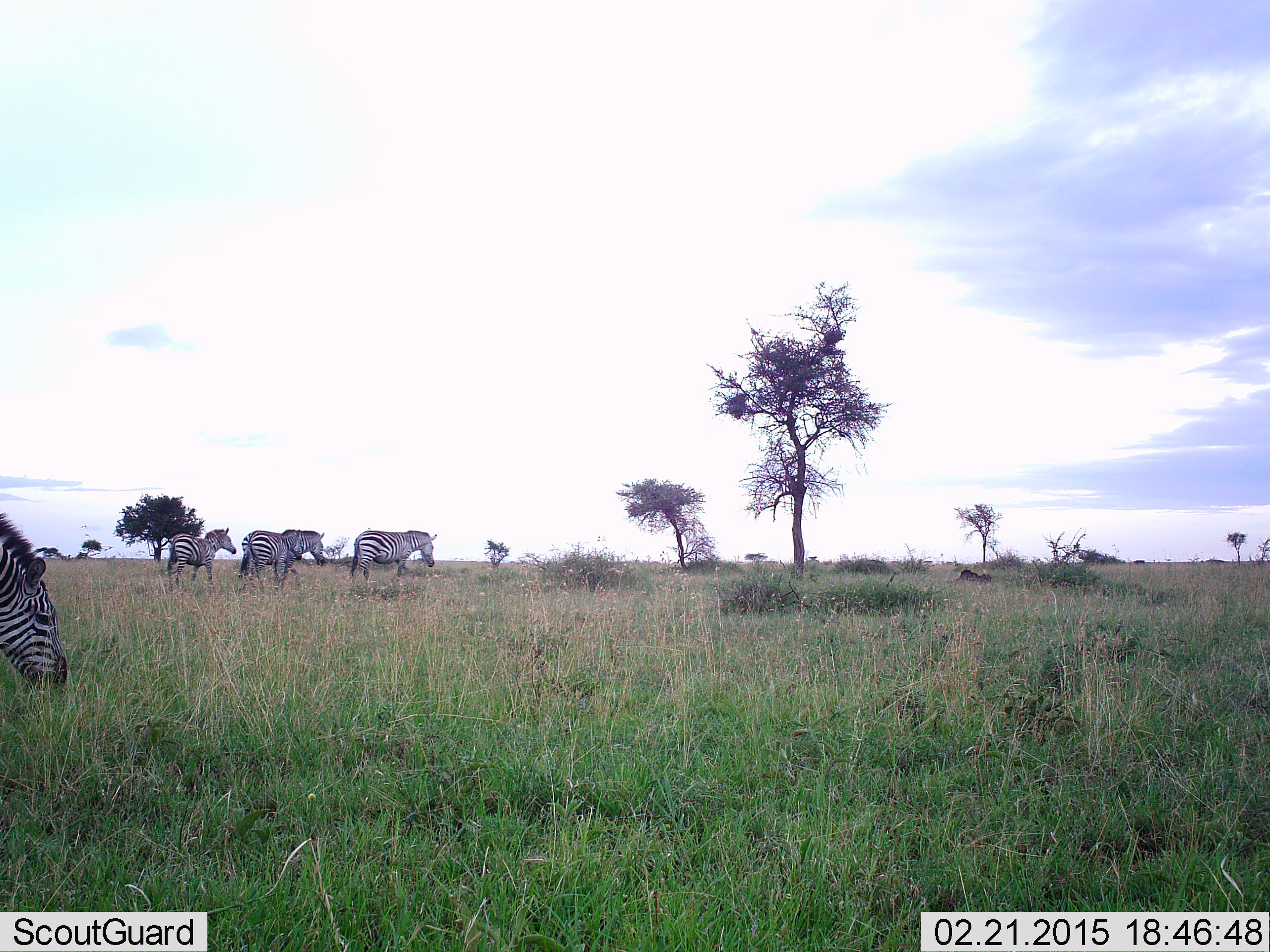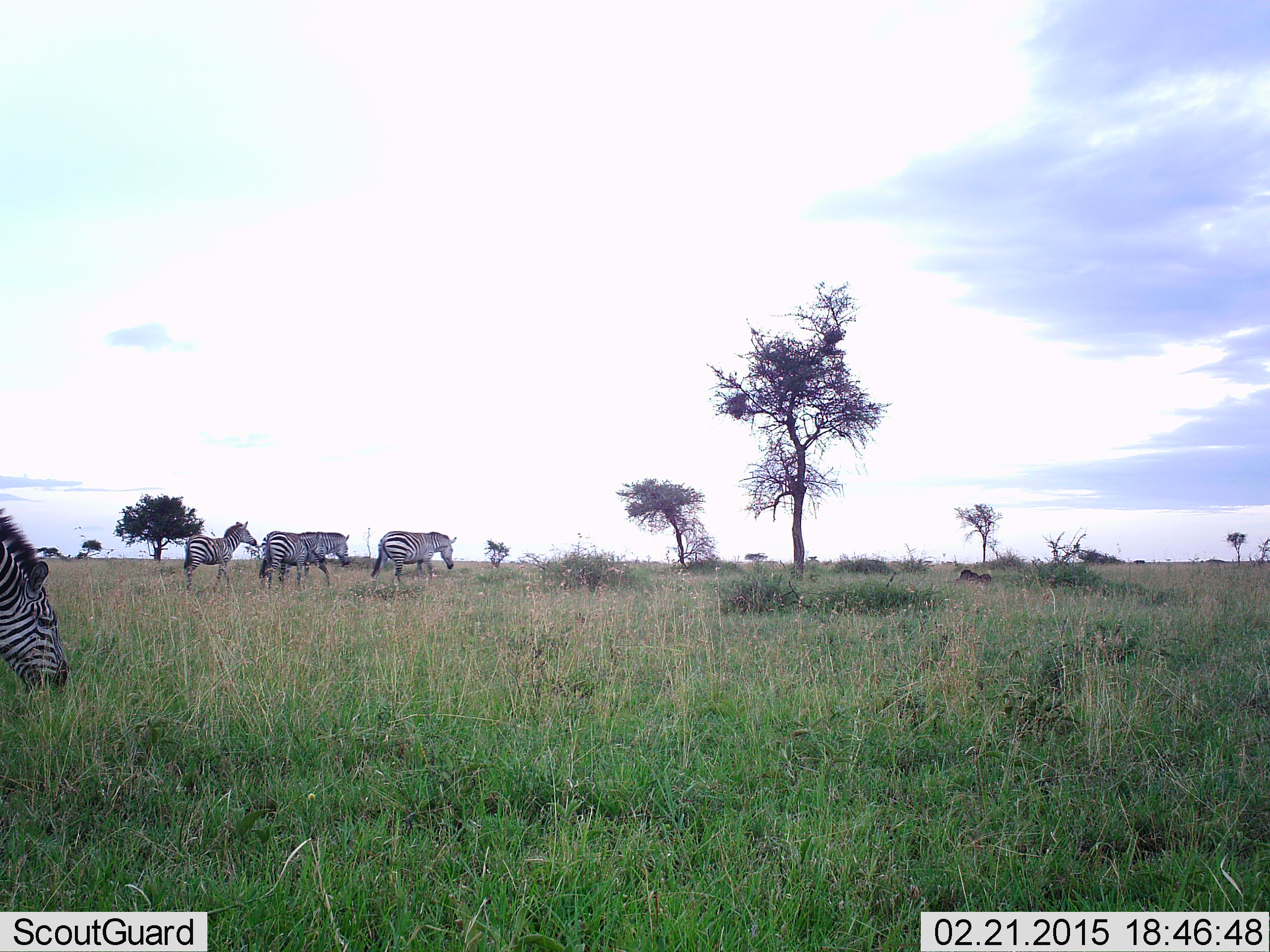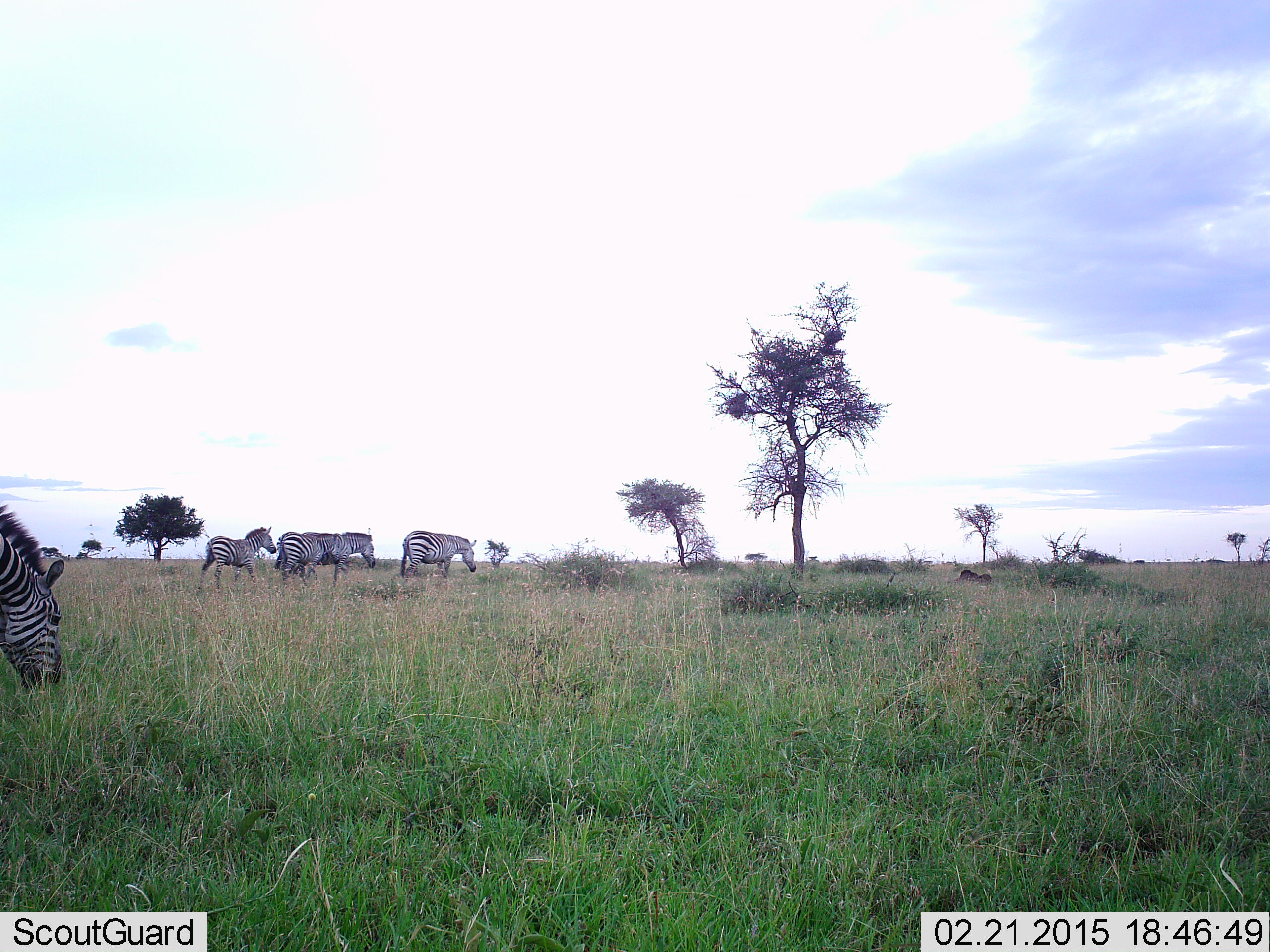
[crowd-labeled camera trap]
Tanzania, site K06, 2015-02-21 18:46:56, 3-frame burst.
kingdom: Animalia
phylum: Chordata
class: Mammalia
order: Perissodactyla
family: Equidae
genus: Equus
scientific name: Equus quagga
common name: plains zebra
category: zebra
Zebra (plains zebra) (Equus quagga), count 5. Behavior (volunteer vote fractions): standing 30%, resting 0%, moving 100%, interacting 10%. Young present (vote fraction): 10%. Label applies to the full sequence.